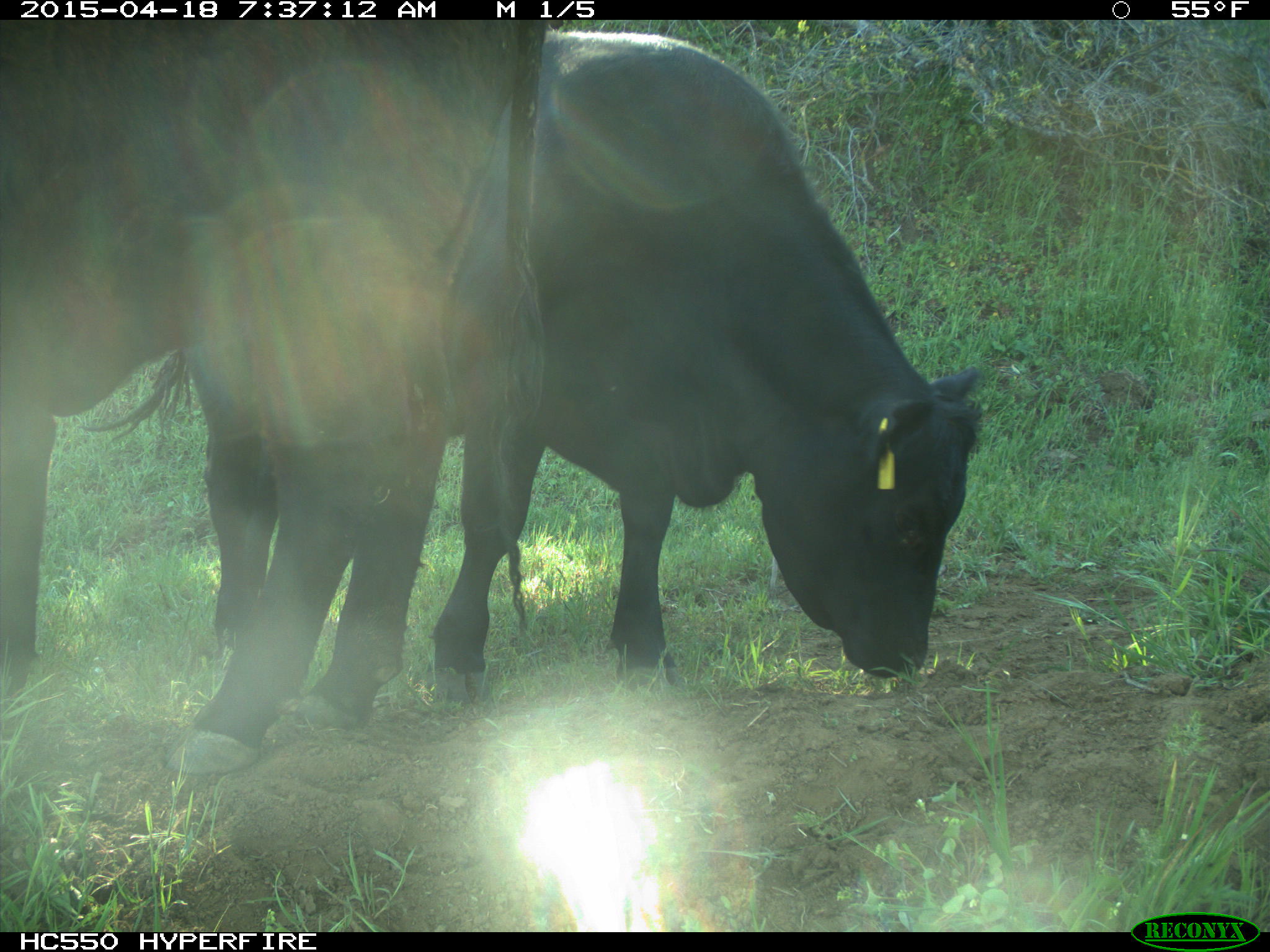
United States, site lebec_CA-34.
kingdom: Animalia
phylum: Chordata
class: Mammalia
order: Artiodactyla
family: Bovidae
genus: Bos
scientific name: Bos taurus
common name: domestic cow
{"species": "Bos taurus (domestic cow)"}